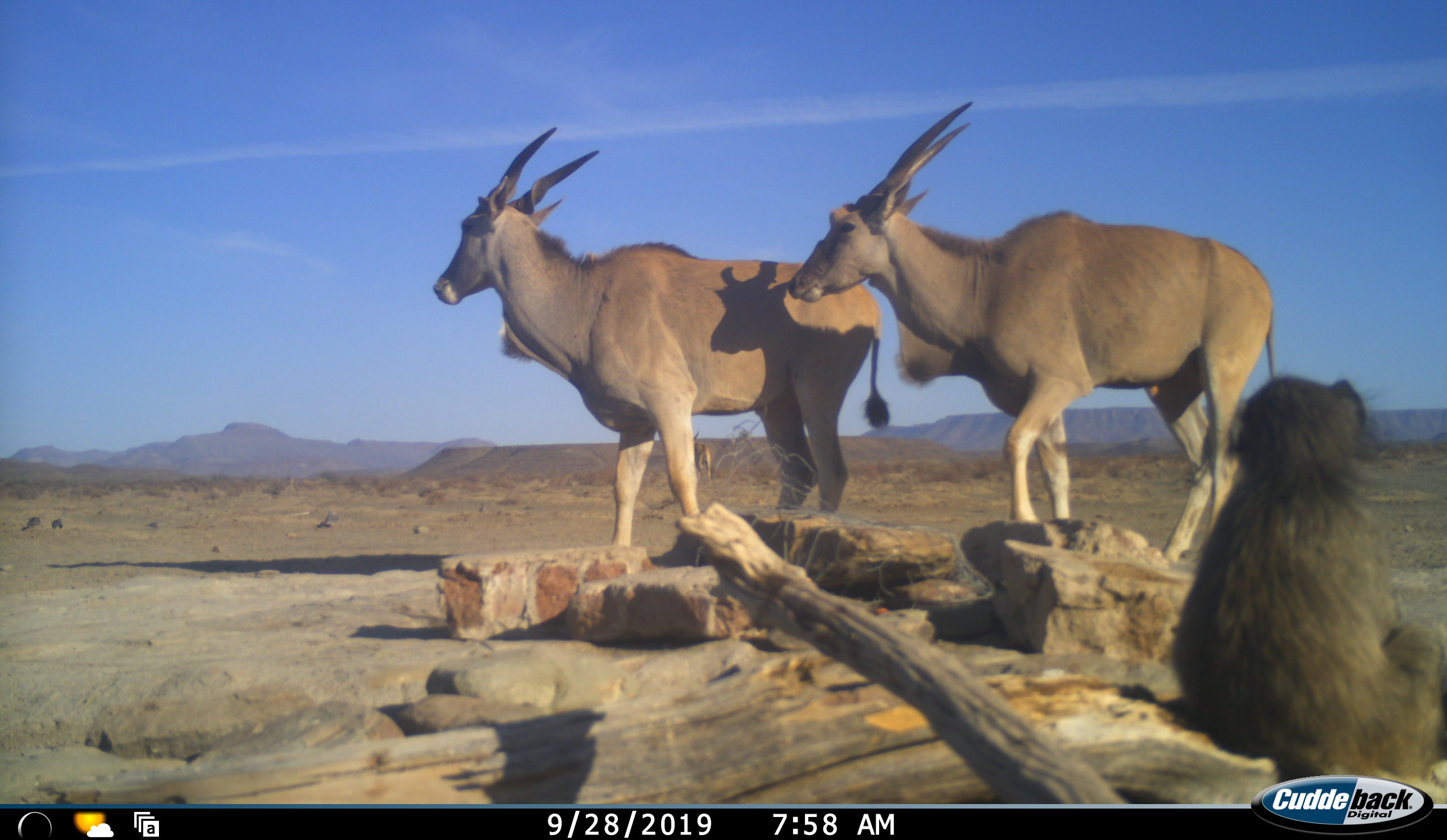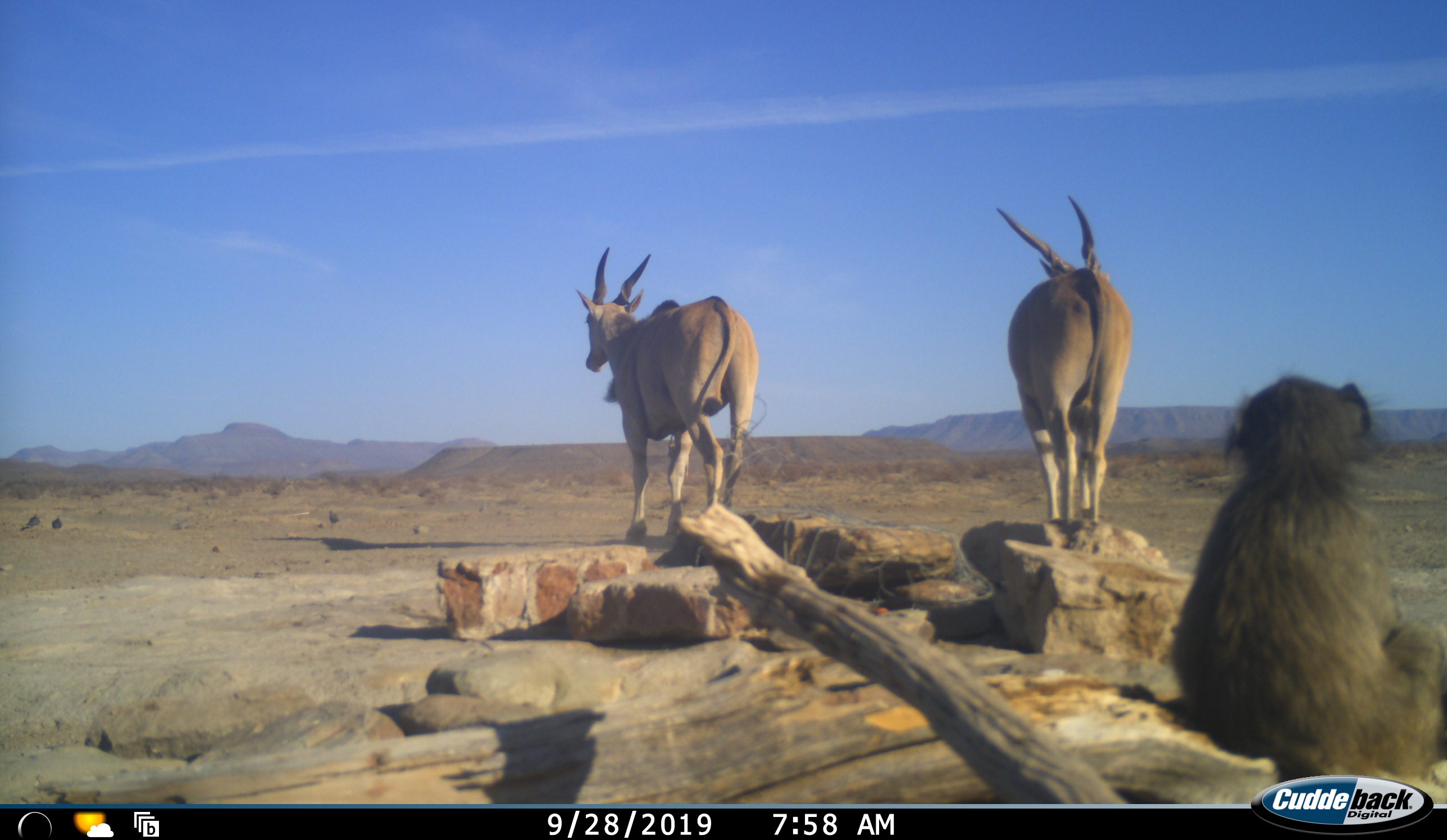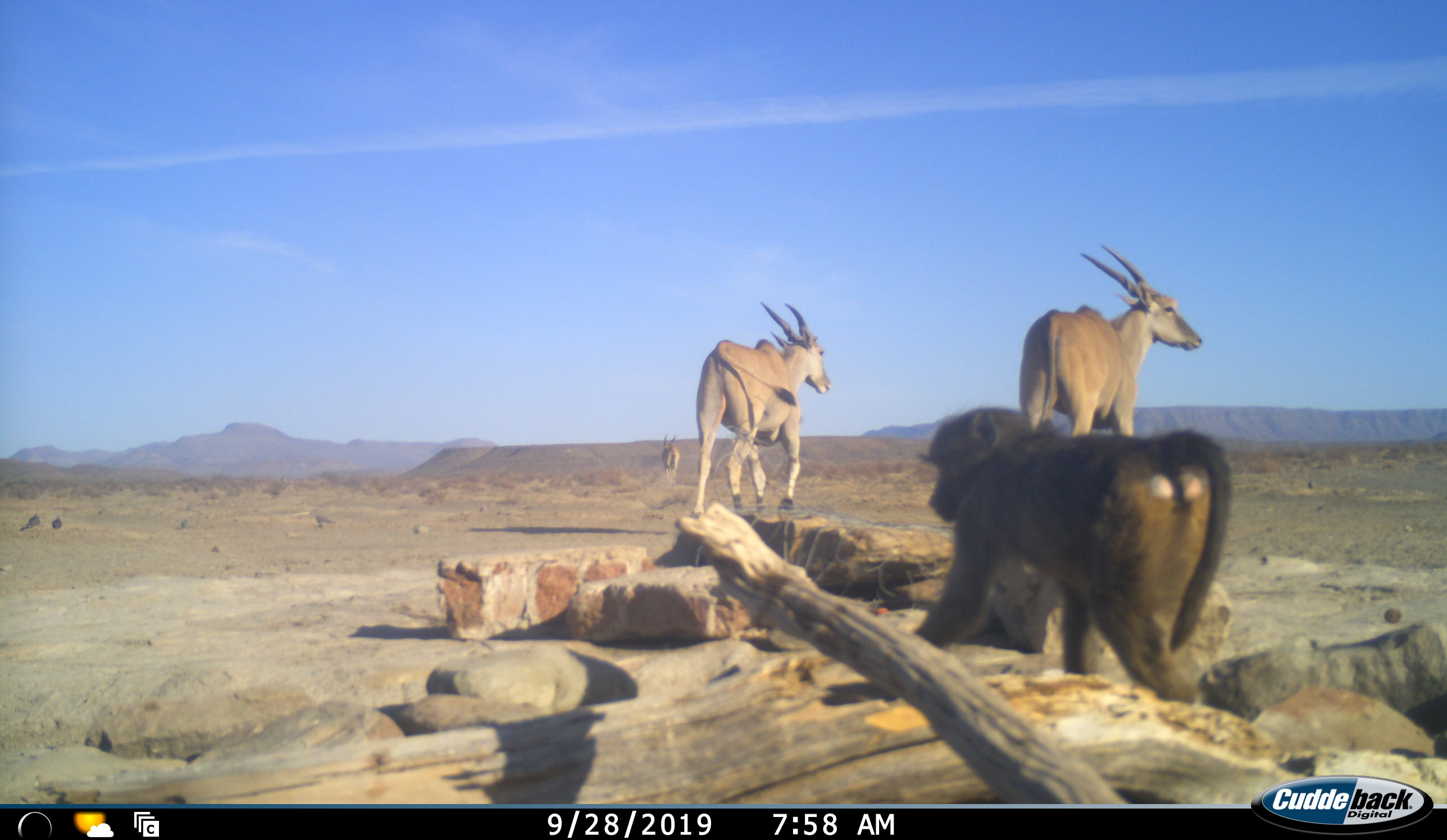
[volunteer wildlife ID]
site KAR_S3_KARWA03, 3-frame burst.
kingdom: Animalia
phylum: Chordata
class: Mammalia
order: Primates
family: Cercopithecidae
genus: Papio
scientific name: Papio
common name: baboon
Baboon (Papio), count 1. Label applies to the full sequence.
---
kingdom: Animalia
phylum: Chordata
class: Mammalia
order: Artiodactyla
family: Bovidae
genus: Tragelaphus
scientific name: Tragelaphus oryx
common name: eland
Eland (Tragelaphus oryx), count 3. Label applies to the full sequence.